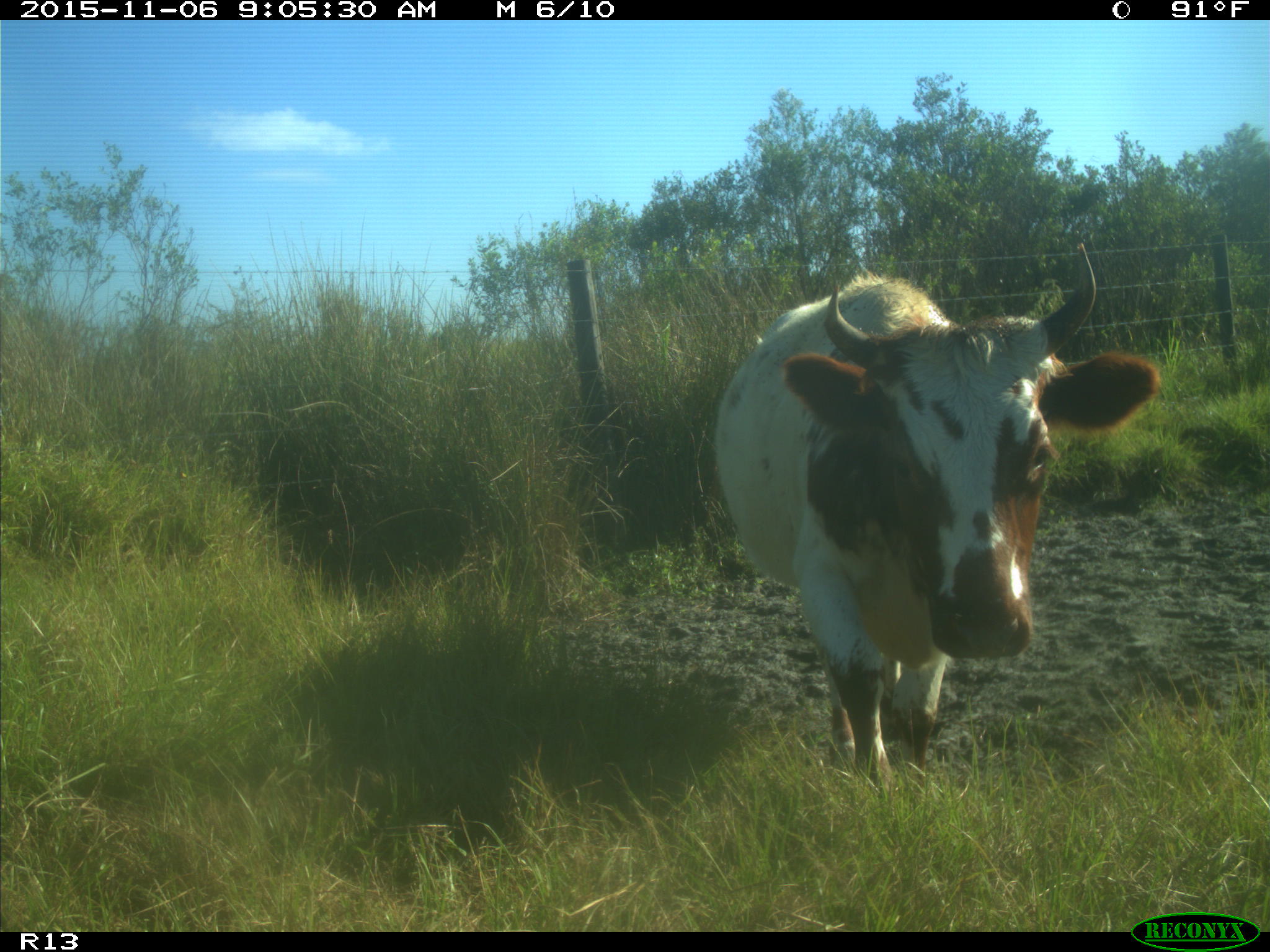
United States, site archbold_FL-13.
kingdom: Animalia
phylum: Chordata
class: Mammalia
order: Artiodactyla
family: Bovidae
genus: Bos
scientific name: Bos taurus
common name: domestic cow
Bos taurus (domestic cow).